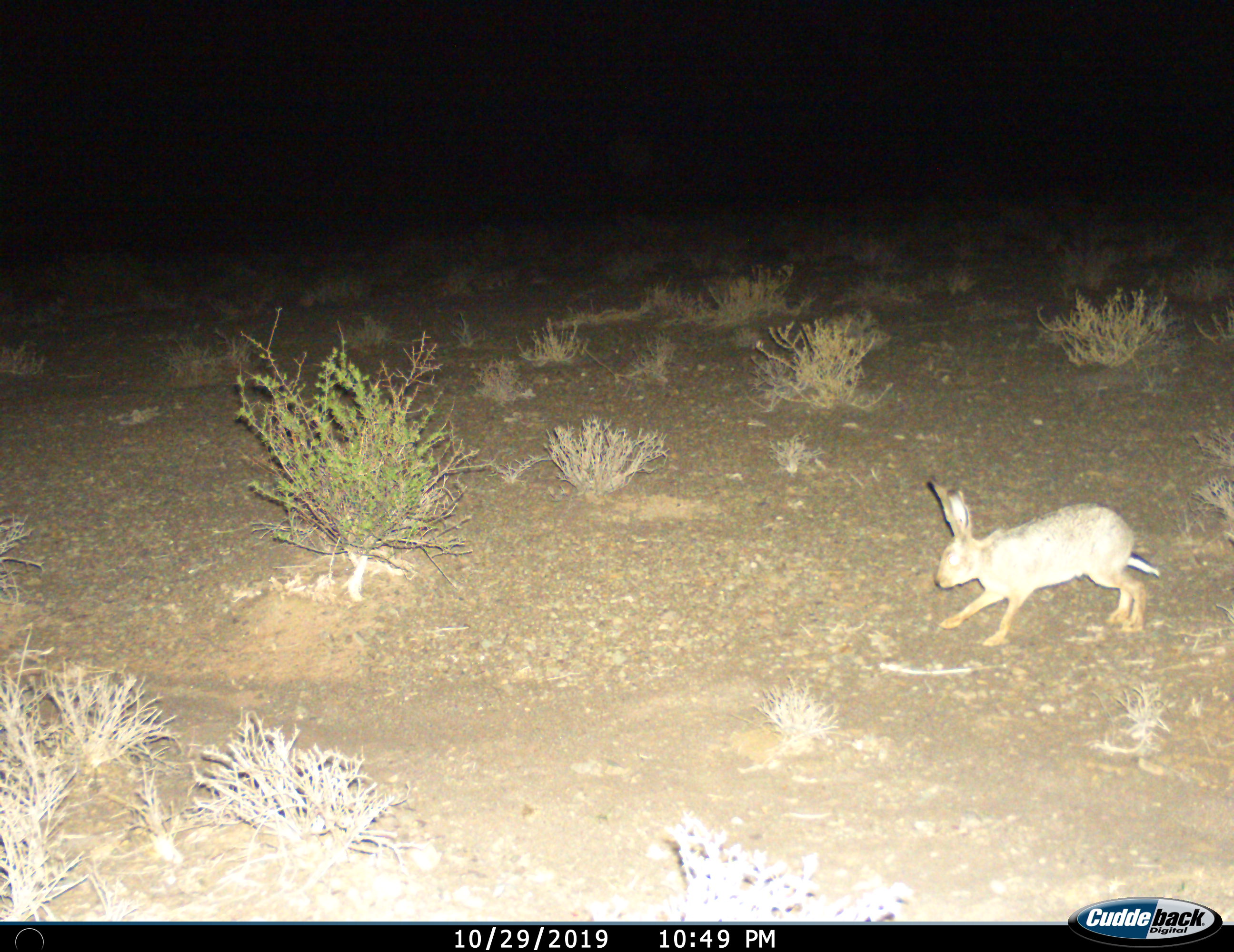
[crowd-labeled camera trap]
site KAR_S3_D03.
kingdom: Animalia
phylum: Chordata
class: Mammalia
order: Lagomorpha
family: Leporidae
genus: Lepus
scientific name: Lepus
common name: hare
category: hareunknown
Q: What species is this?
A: Hareunknown (hare) (Lepus).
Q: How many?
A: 1.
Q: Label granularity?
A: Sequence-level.